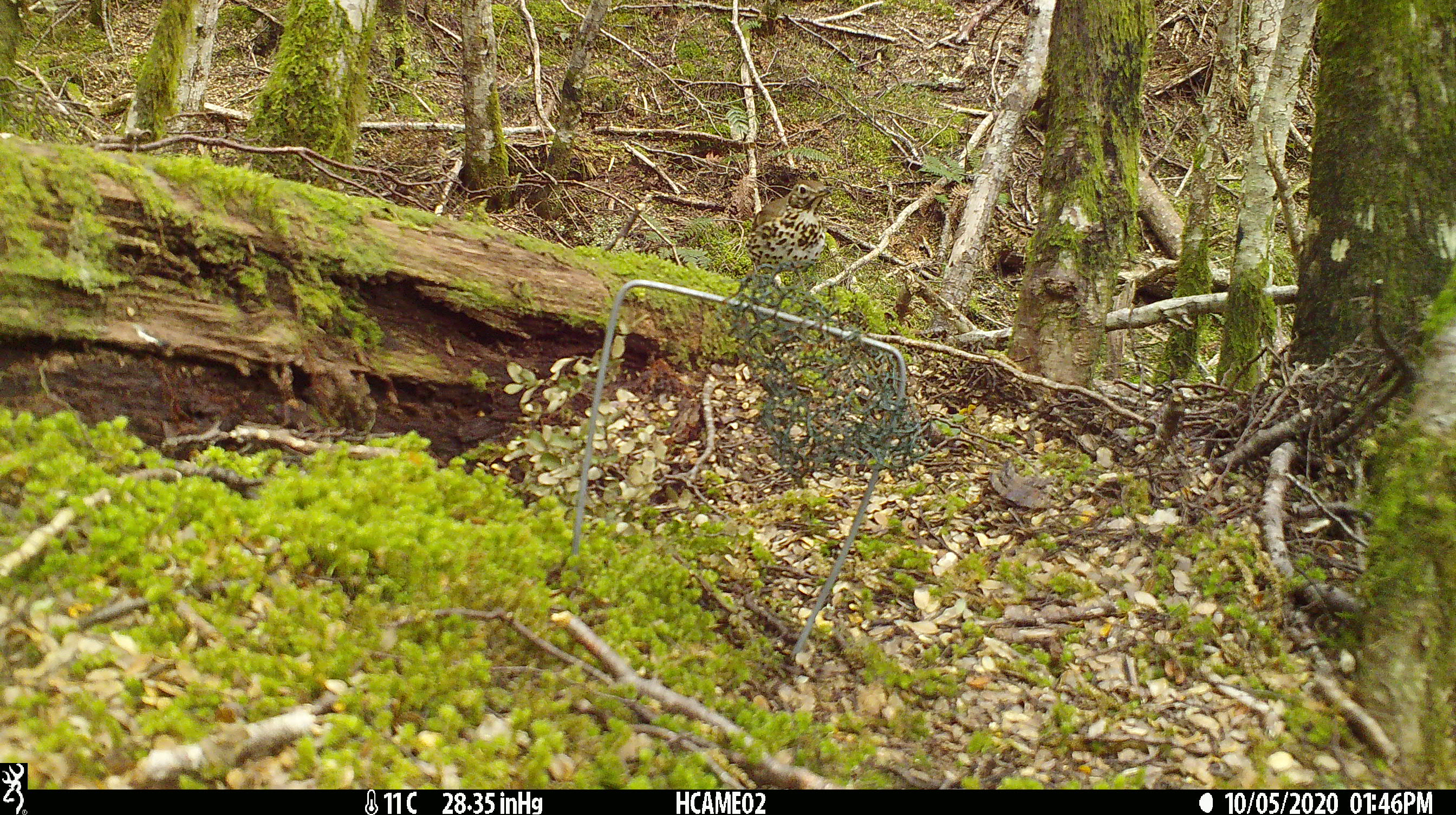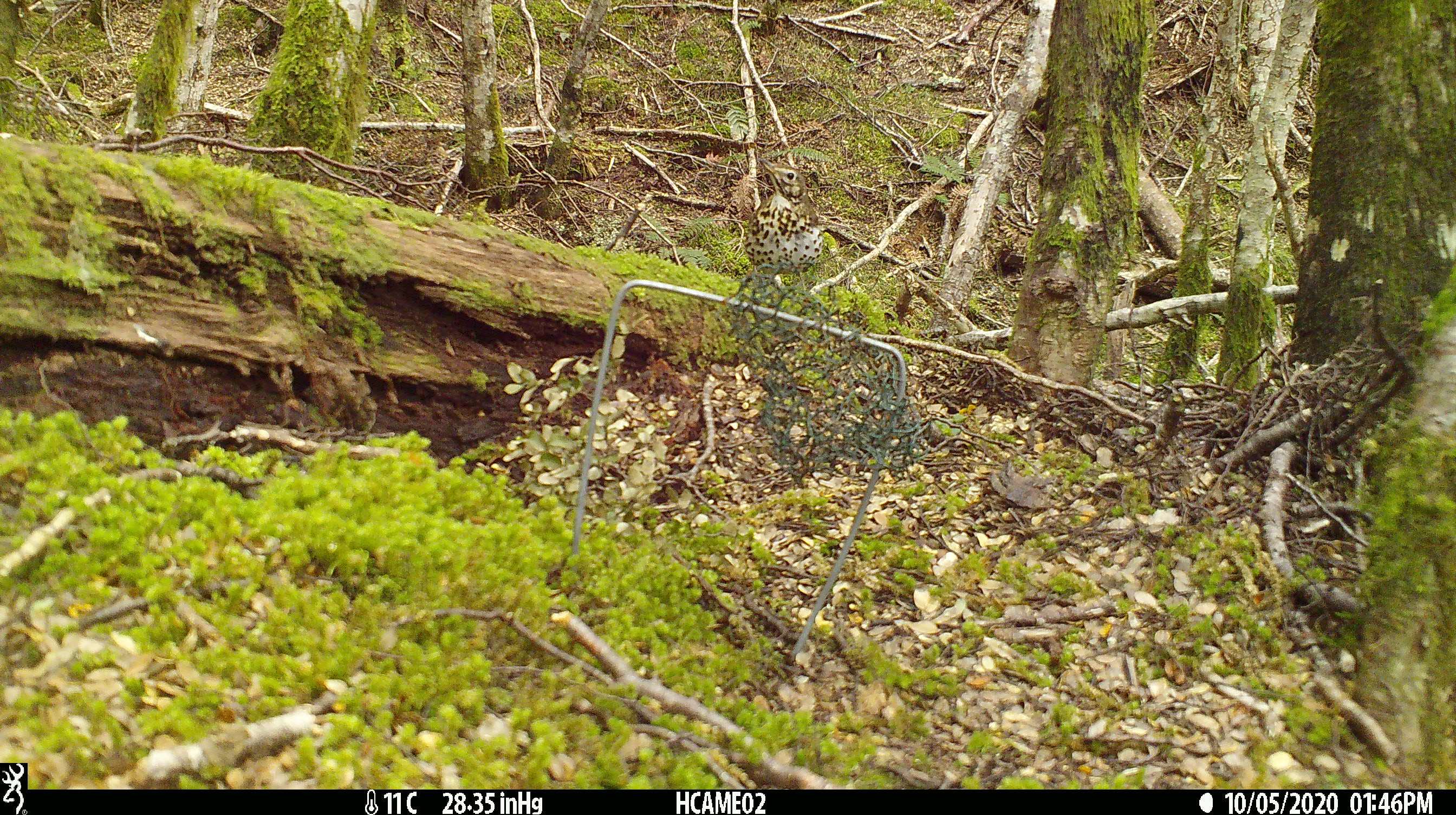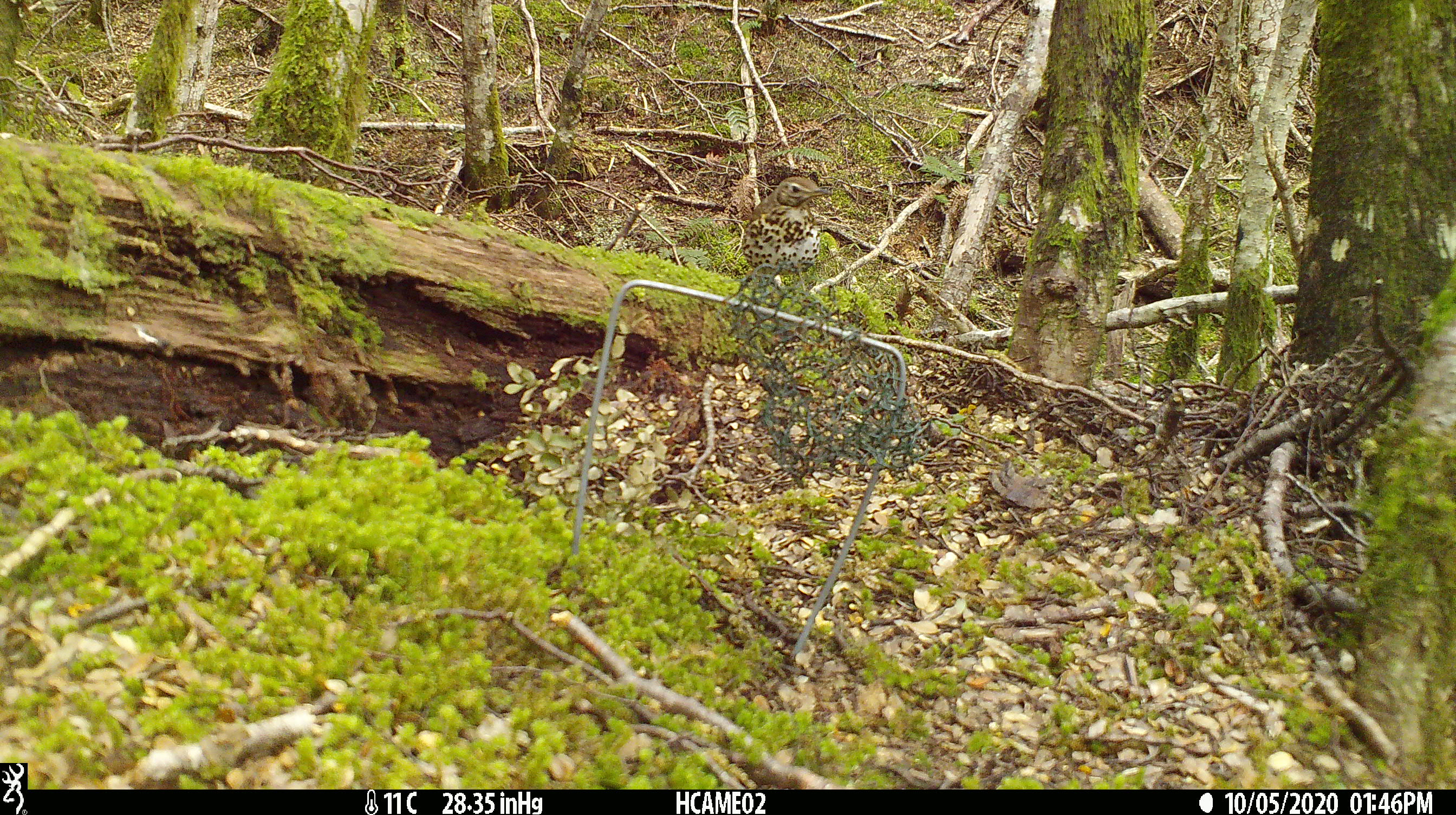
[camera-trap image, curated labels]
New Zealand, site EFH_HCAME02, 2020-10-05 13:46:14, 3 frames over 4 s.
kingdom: Animalia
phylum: Chordata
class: Aves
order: Passeriformes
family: Turdidae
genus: Turdus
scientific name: Turdus philomelos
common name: song thrush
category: thrush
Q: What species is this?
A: Thrush (song thrush) (Turdus philomelos).